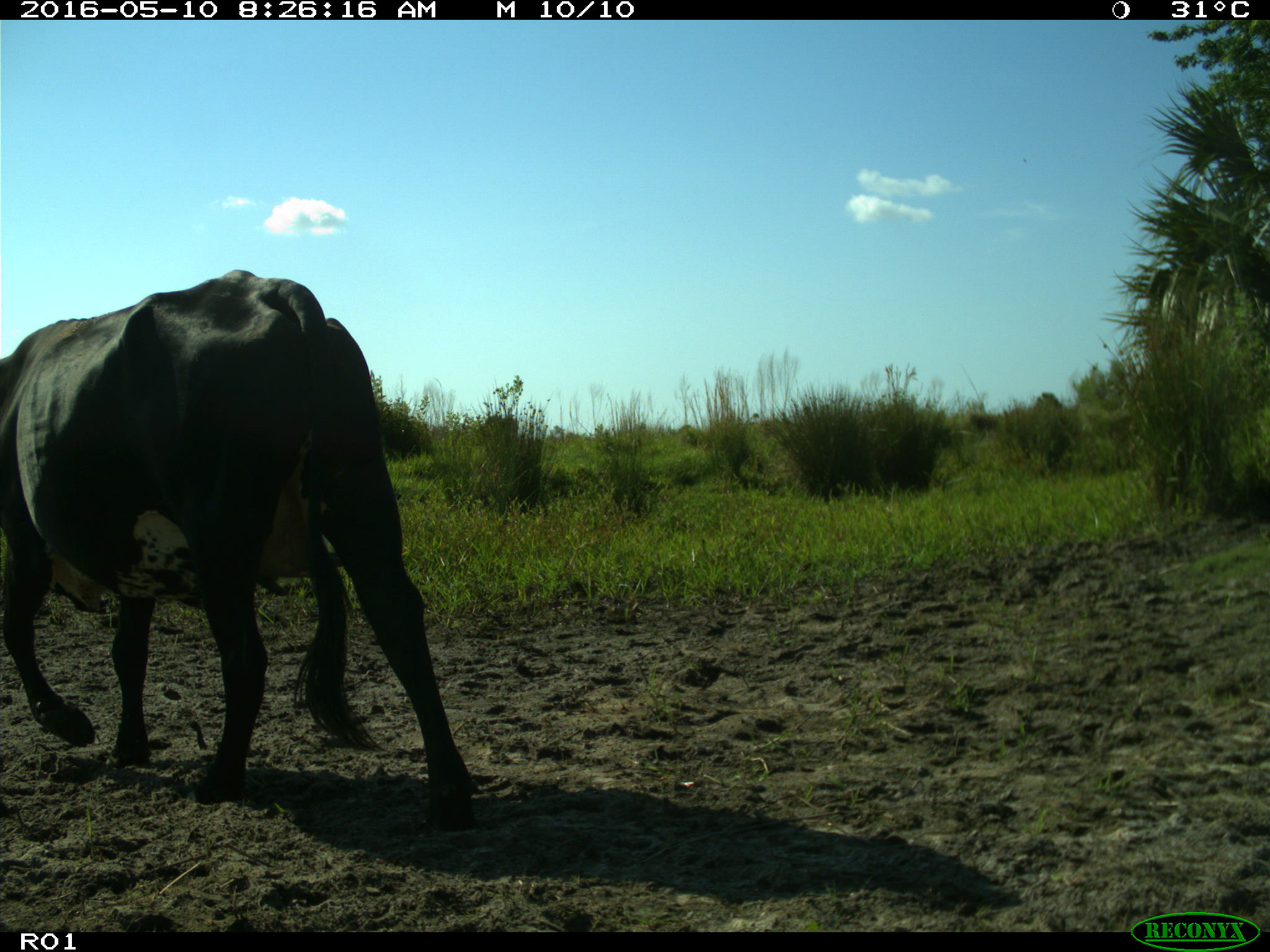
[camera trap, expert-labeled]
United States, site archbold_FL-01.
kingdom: Animalia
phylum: Chordata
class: Mammalia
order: Artiodactyla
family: Bovidae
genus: Bos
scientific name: Bos taurus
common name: domestic cow